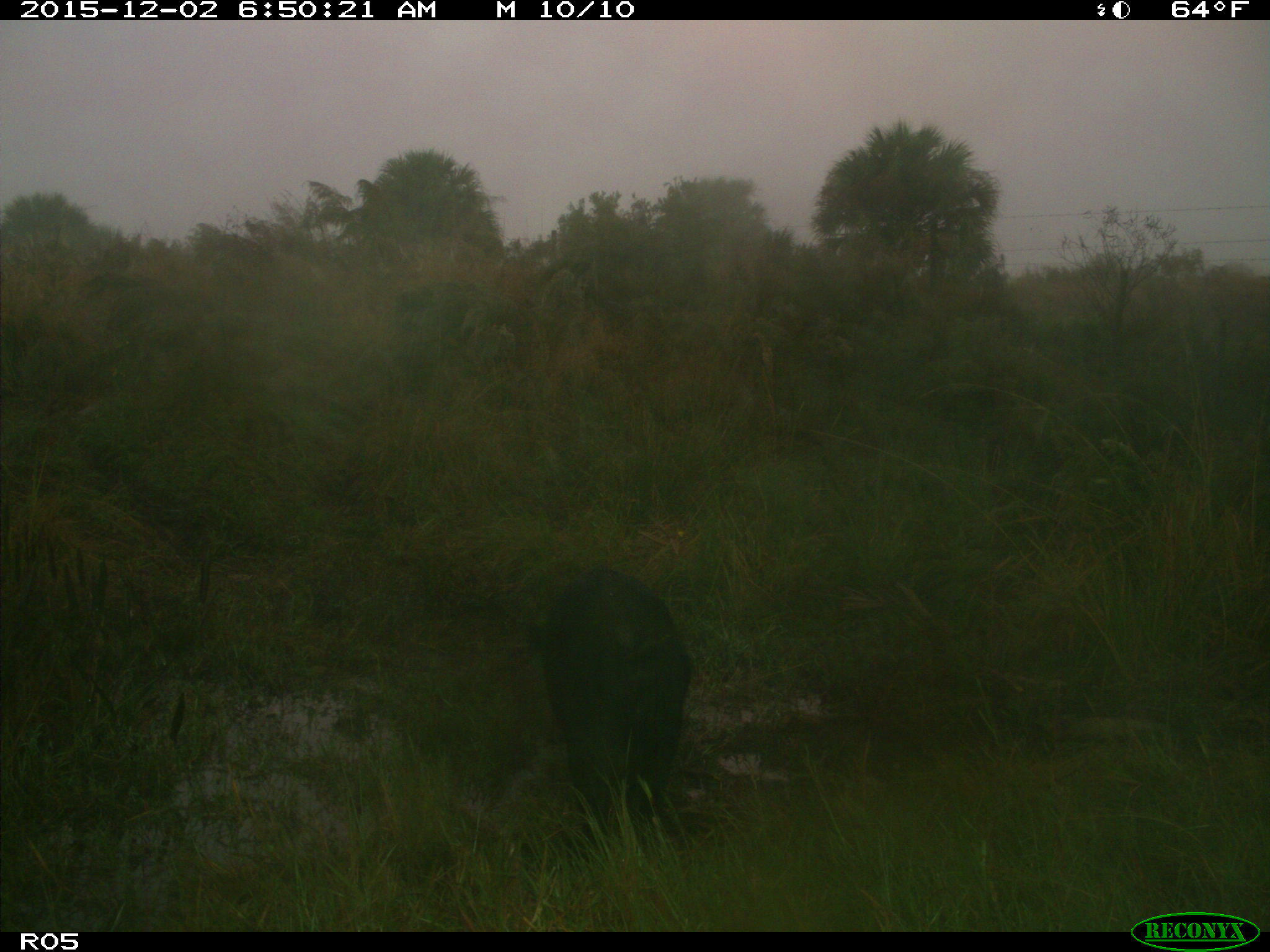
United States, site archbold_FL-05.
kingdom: Animalia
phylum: Chordata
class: Mammalia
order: Artiodactyla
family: Suidae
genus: Sus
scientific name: Sus scrofa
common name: wild boar